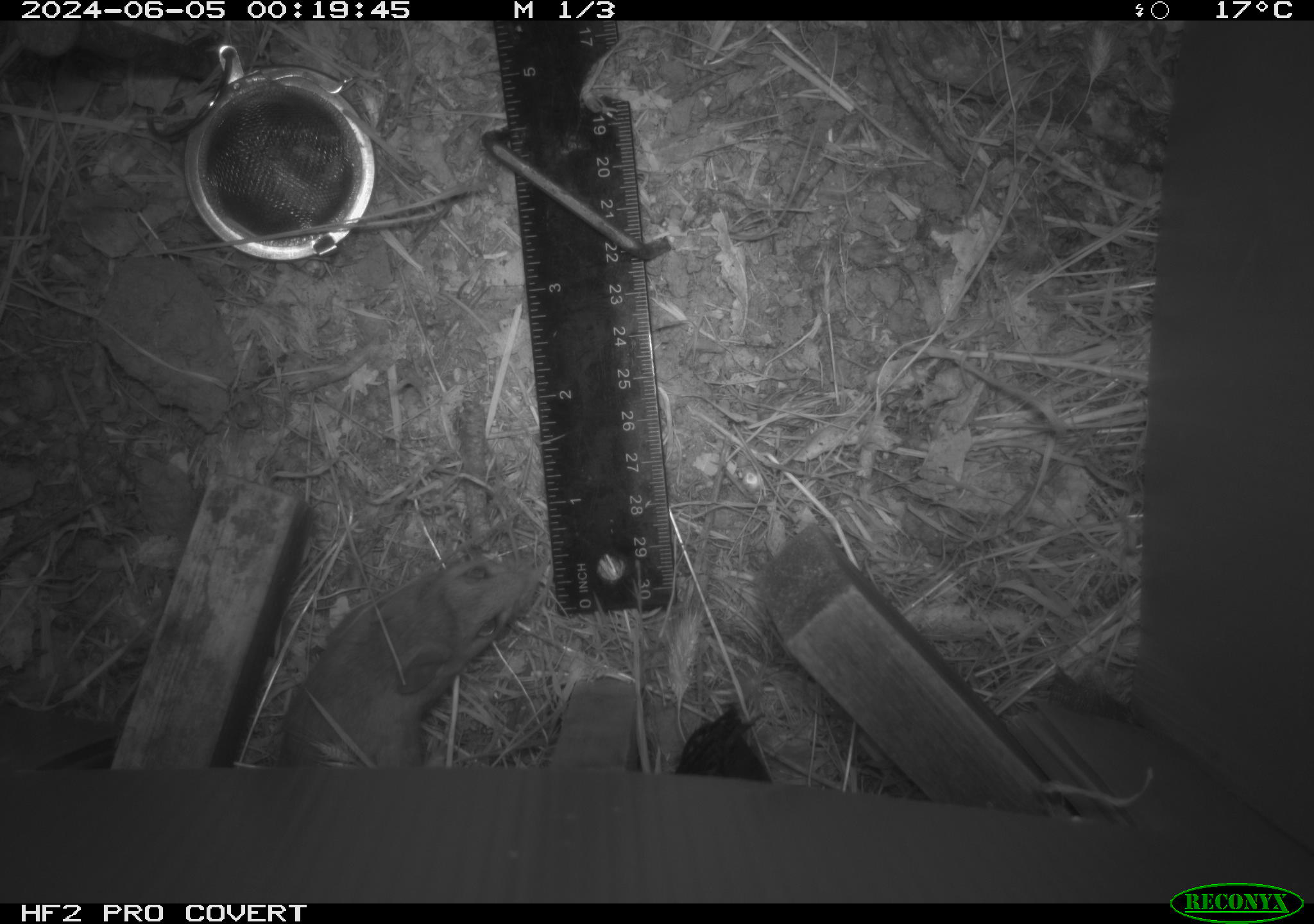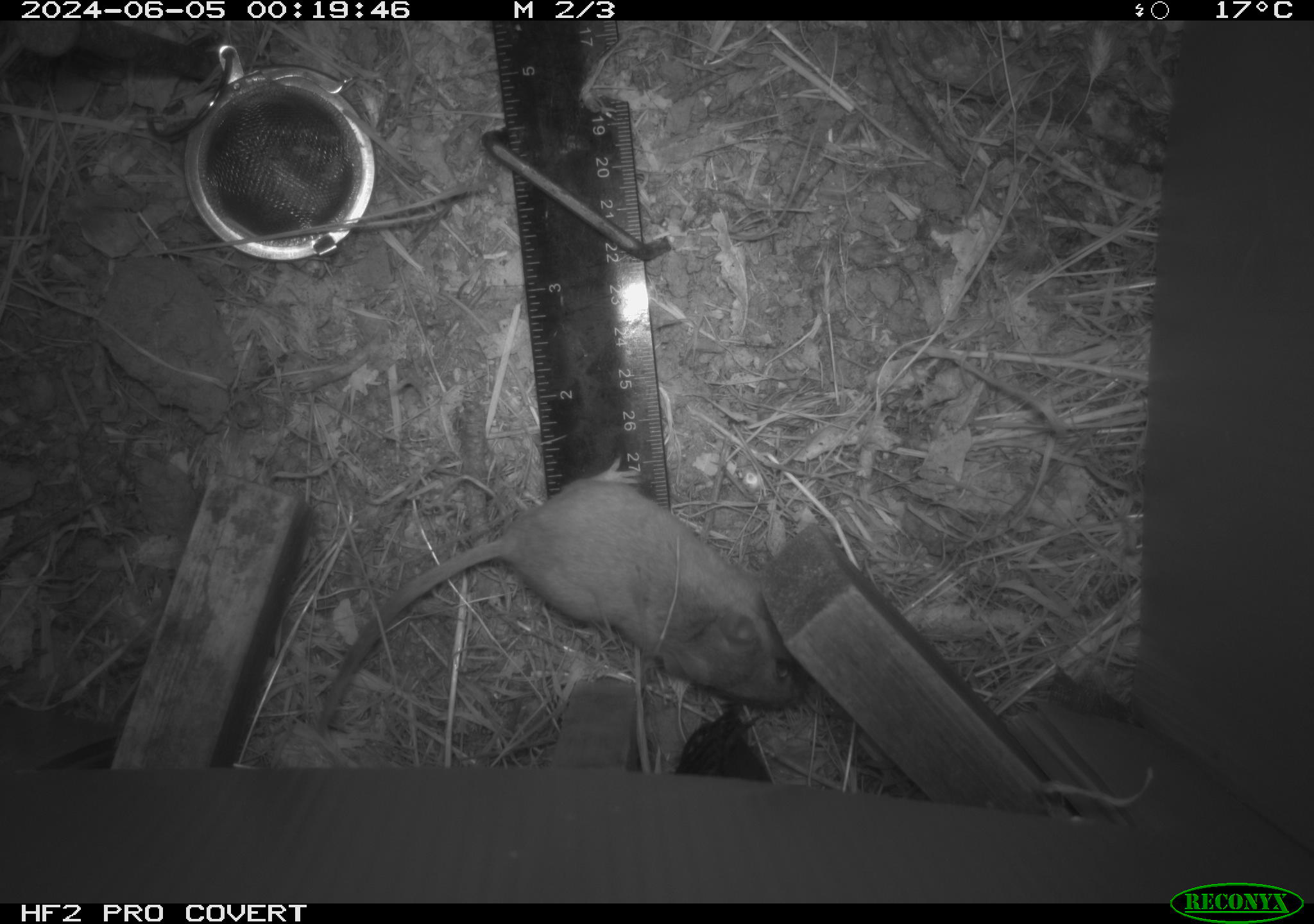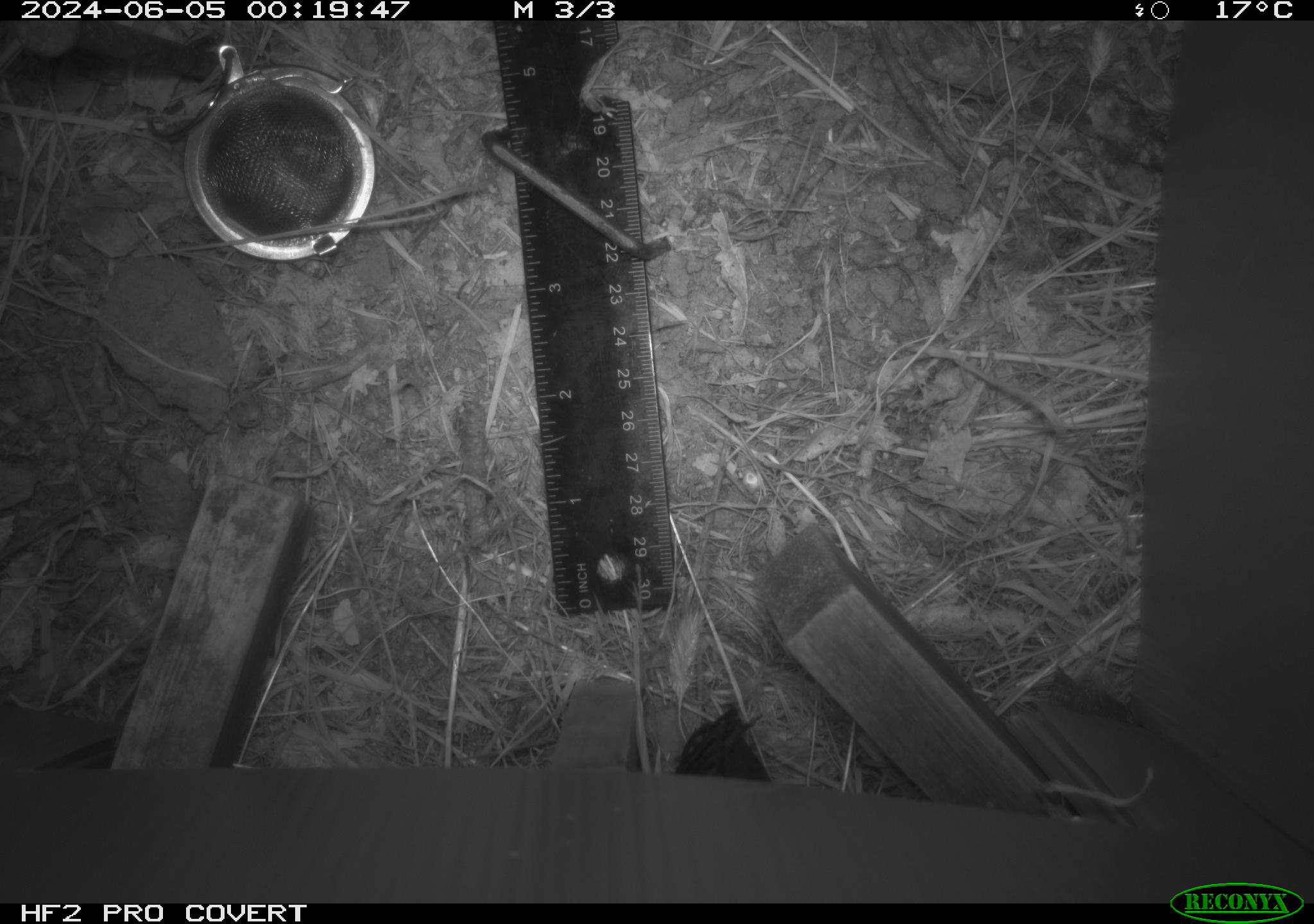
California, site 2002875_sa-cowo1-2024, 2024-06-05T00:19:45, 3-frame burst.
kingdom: Animalia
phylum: Chordata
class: Mammalia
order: Rodentia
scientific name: Rodentia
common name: rodent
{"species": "rodent (Rodentia)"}